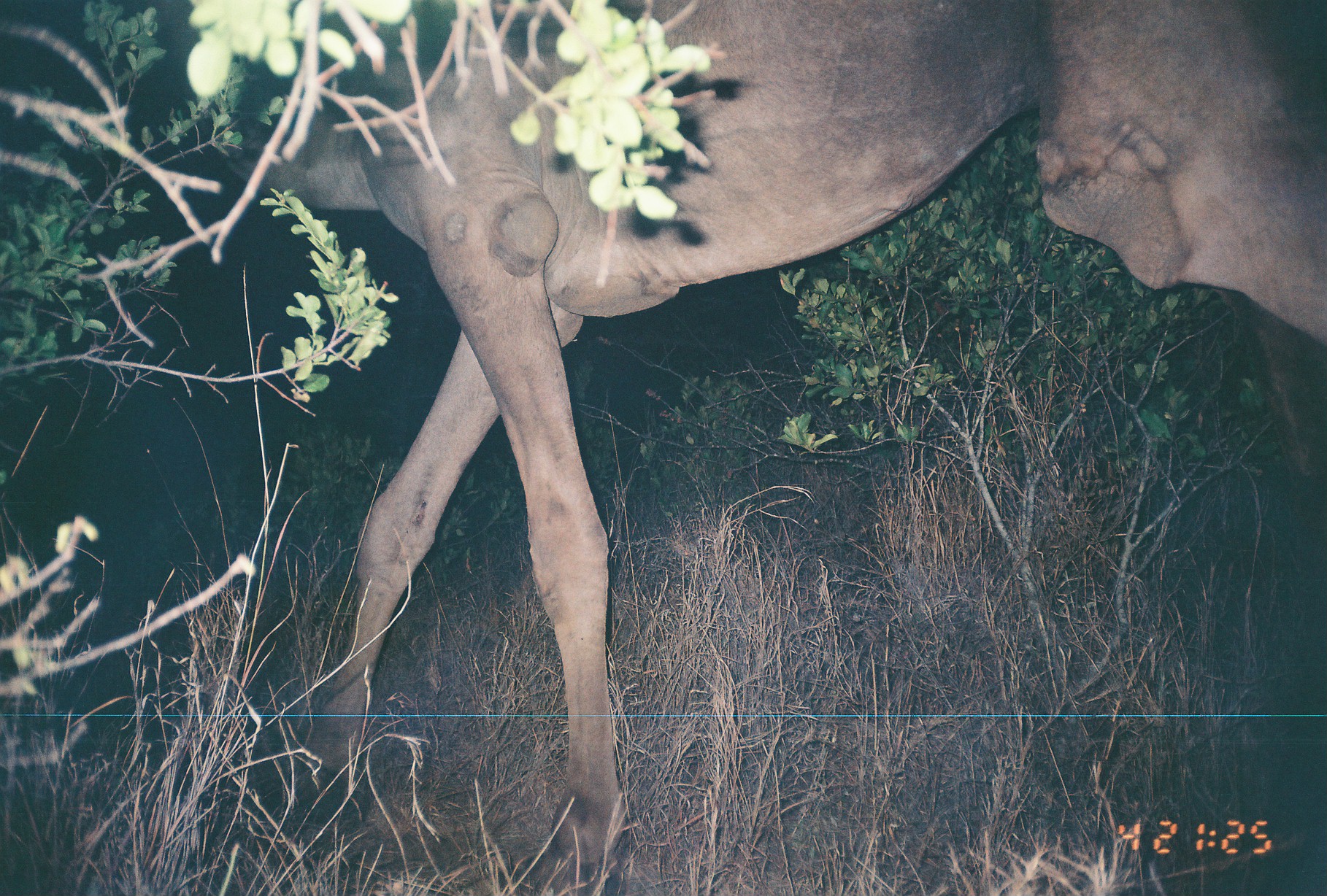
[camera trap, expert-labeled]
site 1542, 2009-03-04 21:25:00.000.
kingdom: Animalia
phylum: Chordata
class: Mammalia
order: Artiodactyla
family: Camelidae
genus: Camelus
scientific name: Camelus dromedarius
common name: dromedary camel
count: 1